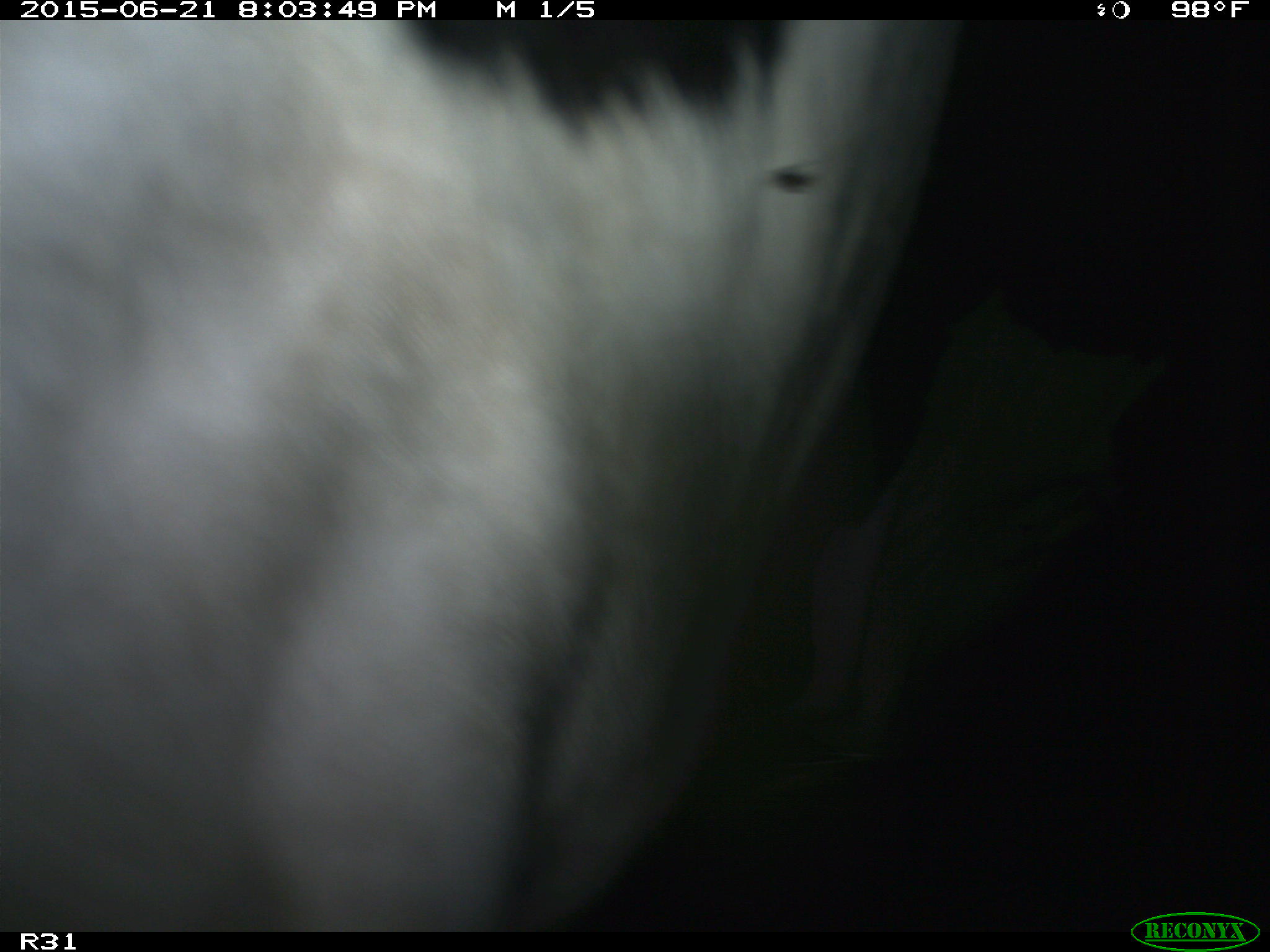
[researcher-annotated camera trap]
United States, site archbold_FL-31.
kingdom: Animalia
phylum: Chordata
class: Mammalia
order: Artiodactyla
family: Bovidae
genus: Bos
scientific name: Bos taurus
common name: domestic cow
Bos taurus (domestic cow).